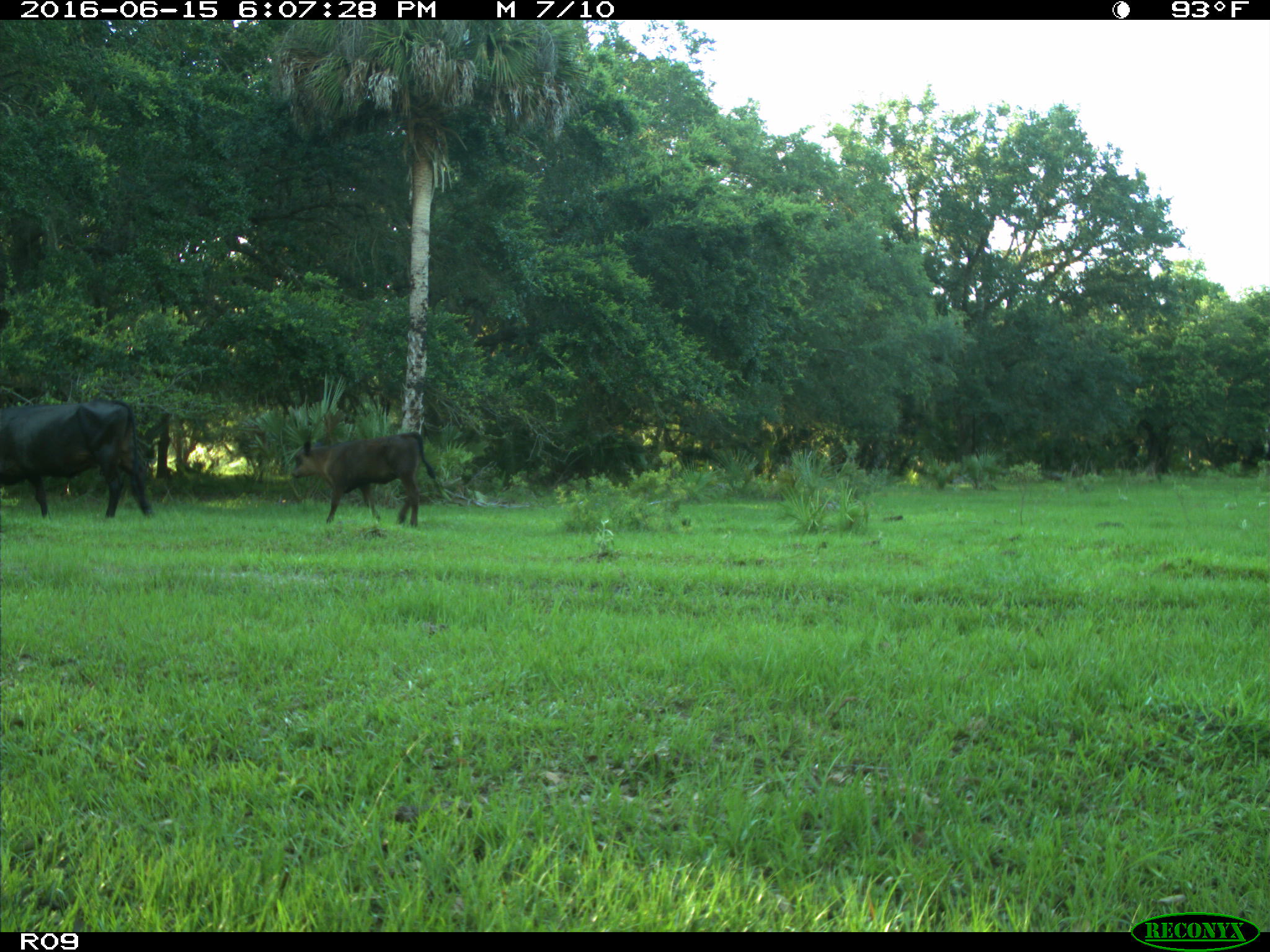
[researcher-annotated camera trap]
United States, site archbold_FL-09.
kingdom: Animalia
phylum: Chordata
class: Mammalia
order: Artiodactyla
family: Bovidae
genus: Bos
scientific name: Bos taurus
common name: domestic cow